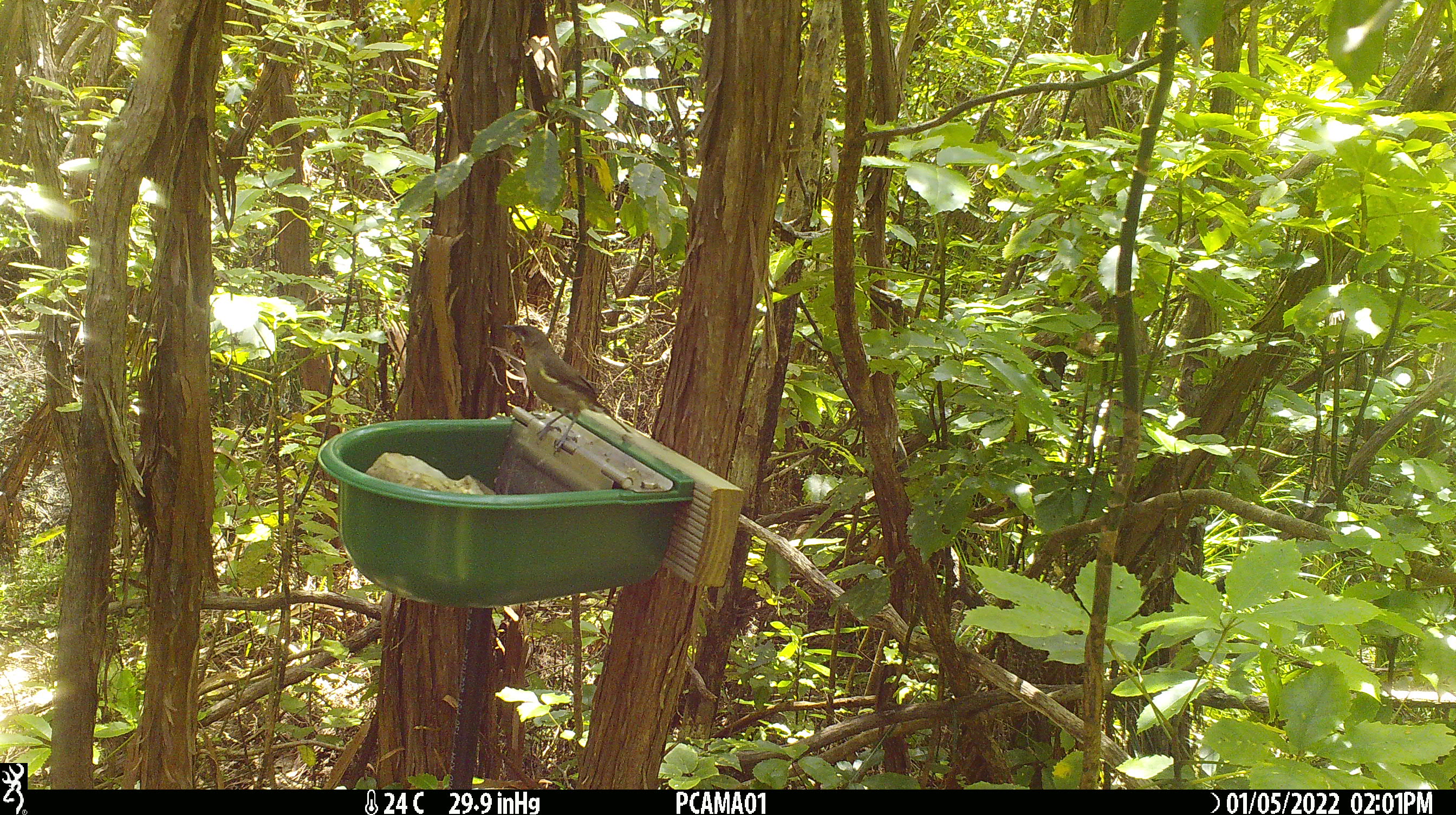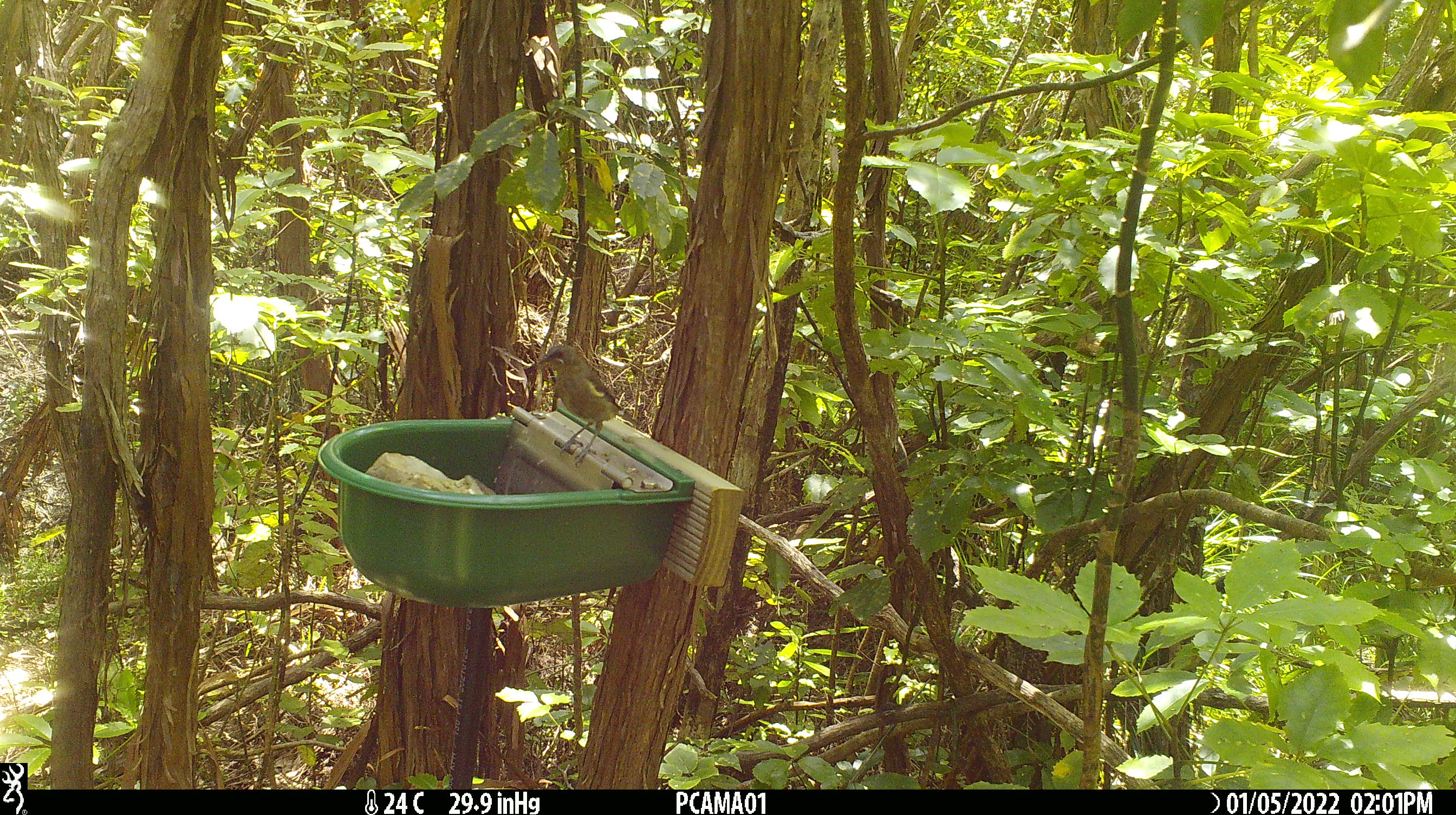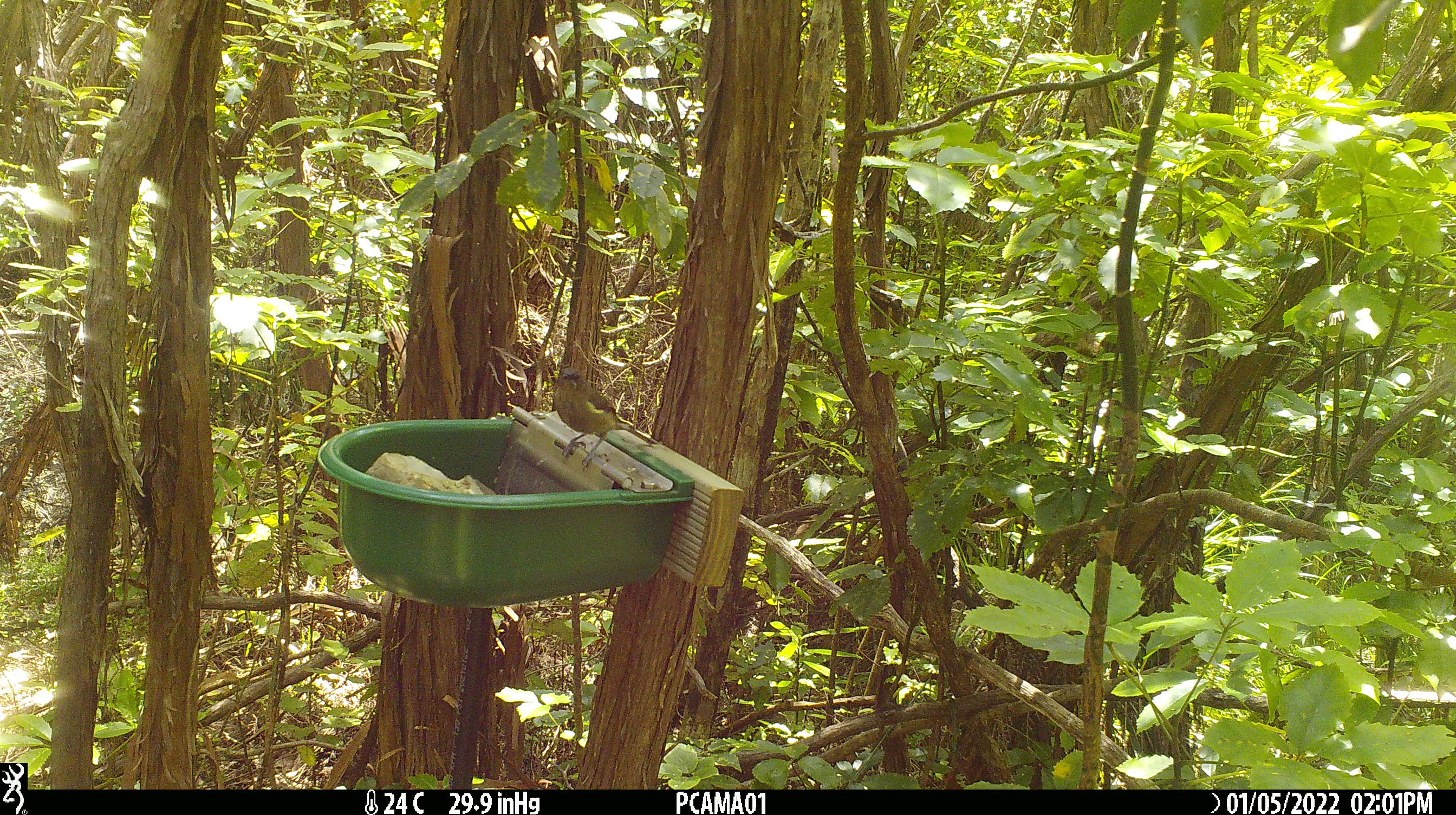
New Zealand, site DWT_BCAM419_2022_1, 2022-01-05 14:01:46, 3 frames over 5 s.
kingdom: Animalia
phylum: Chordata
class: Aves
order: Passeriformes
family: Meliphagidae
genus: Anthornis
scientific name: Anthornis melanura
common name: new zealand bellbird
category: bellbird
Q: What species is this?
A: Bellbird (new zealand bellbird) (Anthornis melanura).